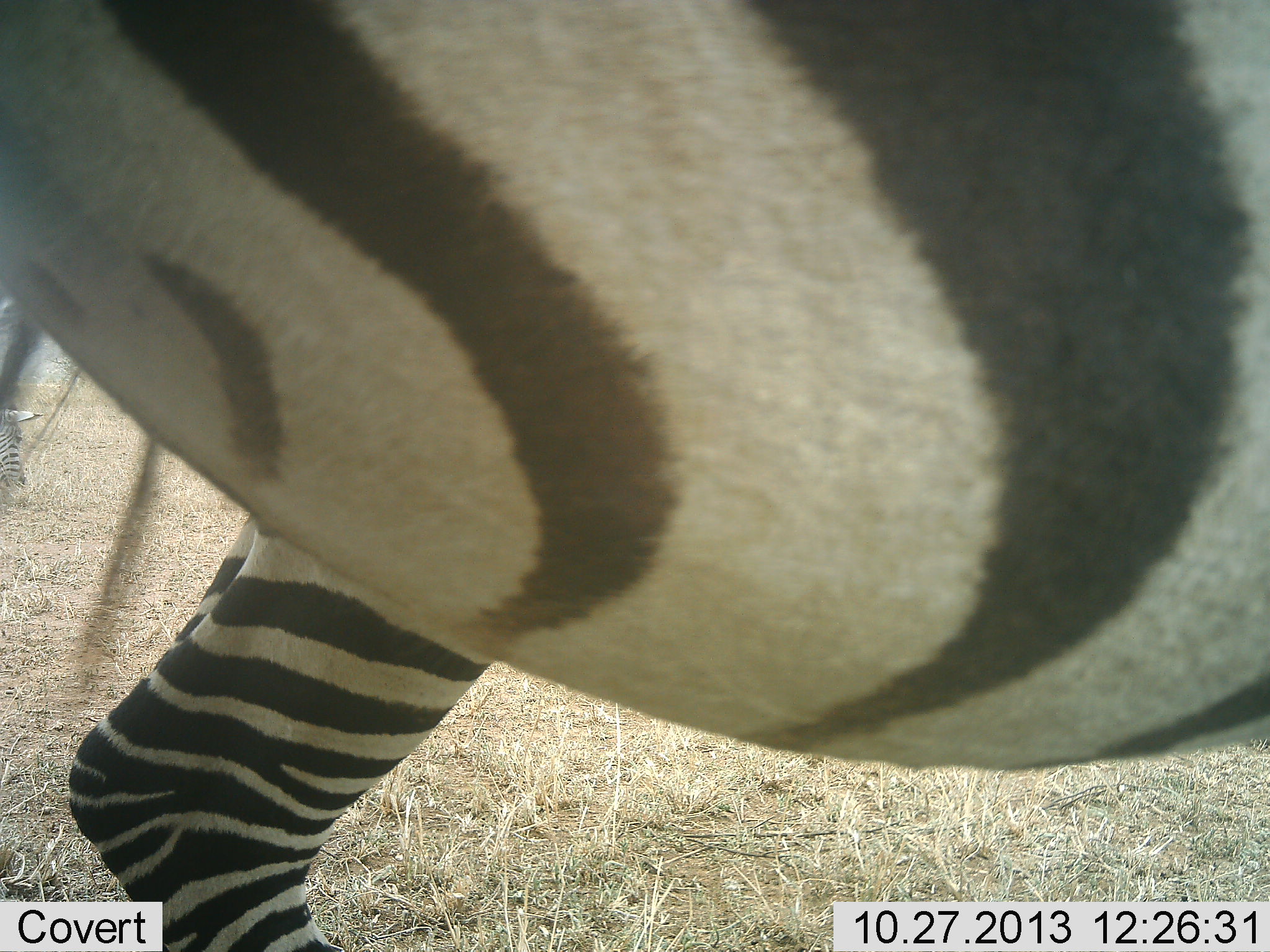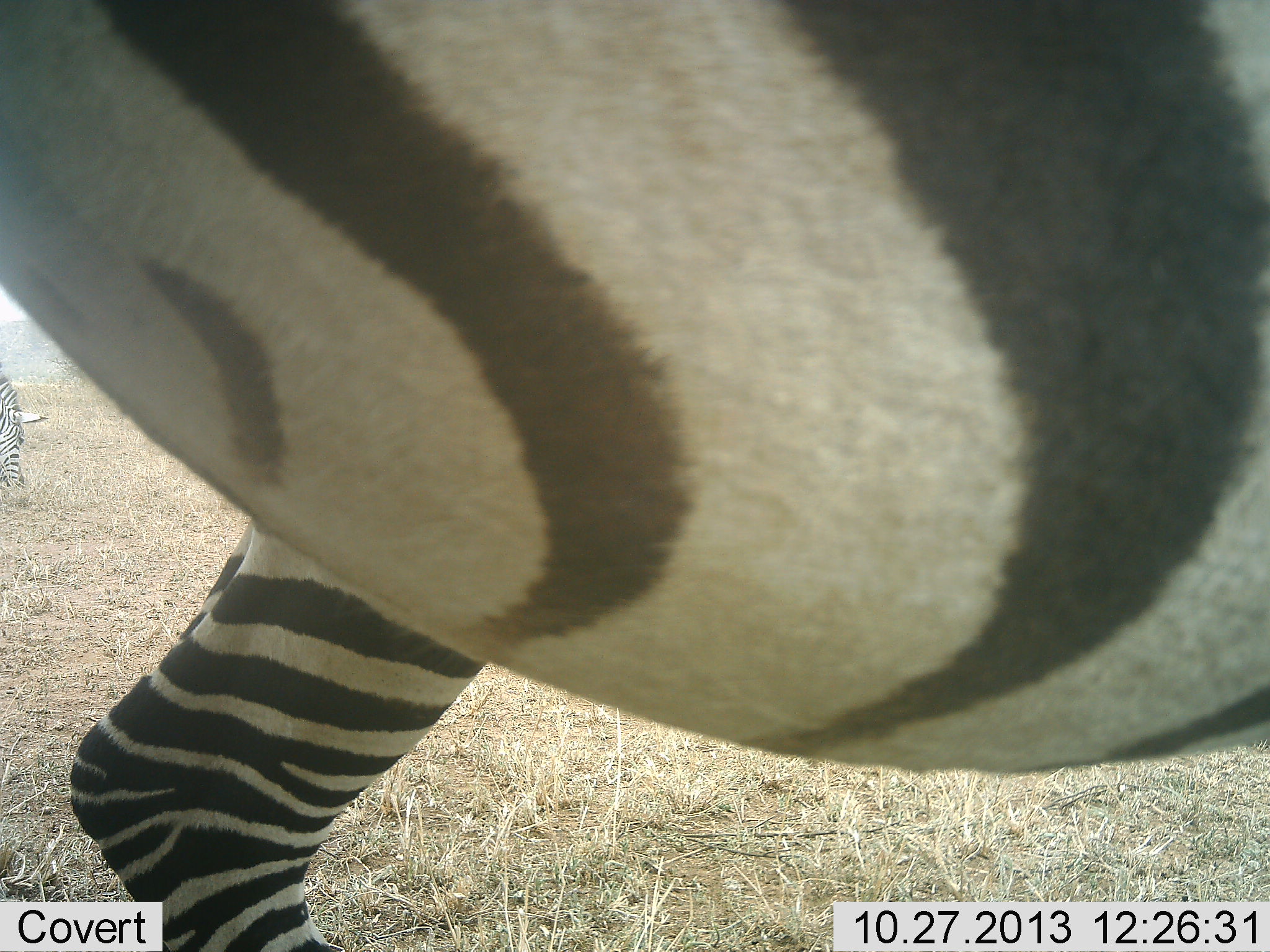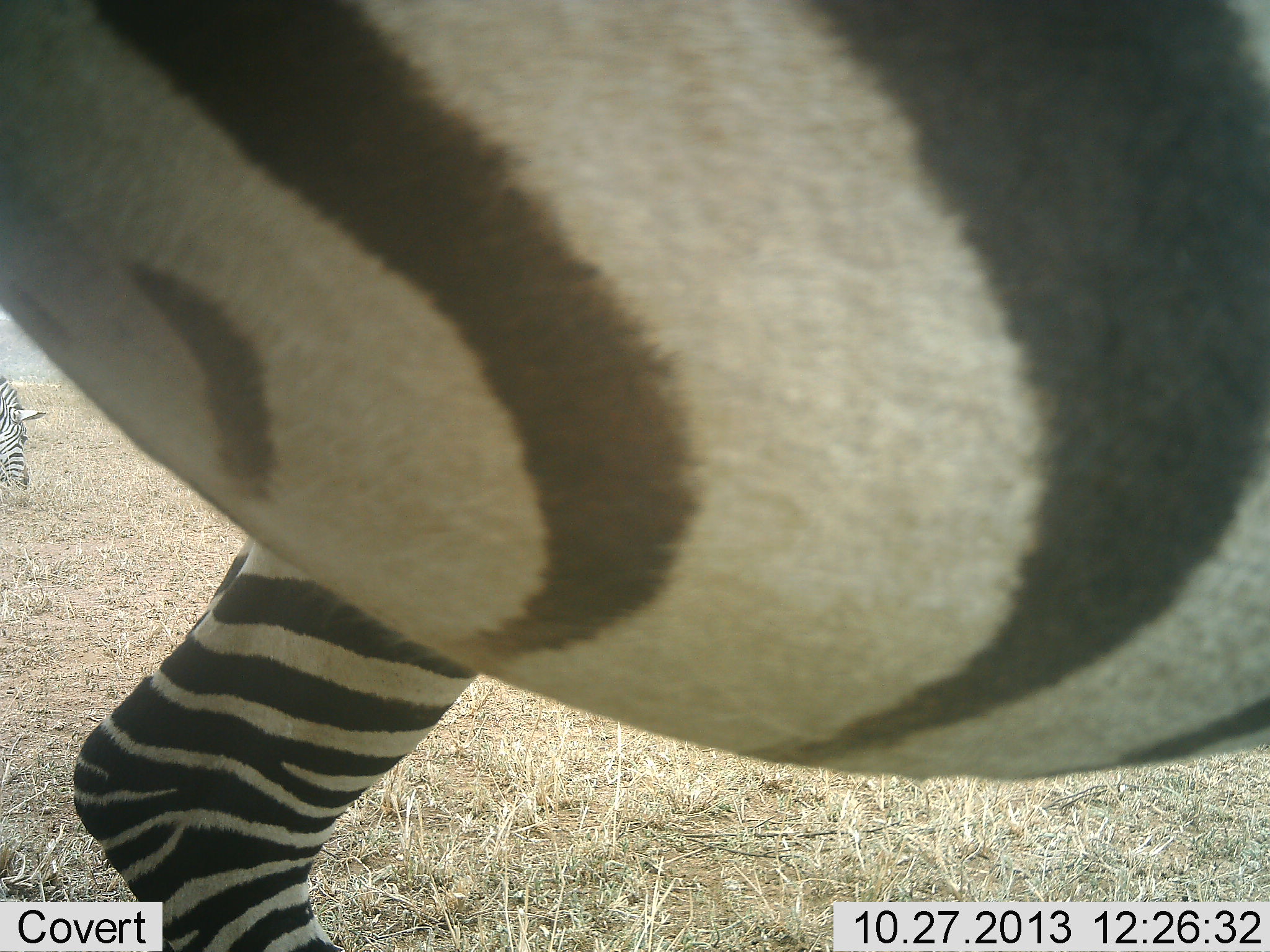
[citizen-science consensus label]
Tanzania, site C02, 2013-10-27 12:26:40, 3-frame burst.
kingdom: Animalia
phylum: Chordata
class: Mammalia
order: Perissodactyla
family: Equidae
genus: Equus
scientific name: Equus quagga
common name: plains zebra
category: zebra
Zebra (plains zebra) (Equus quagga), count 2. Behavior (volunteer vote fractions): standing 60%, resting 0%, moving 0%, interacting 0%. Young present (vote fraction): 0%. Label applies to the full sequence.